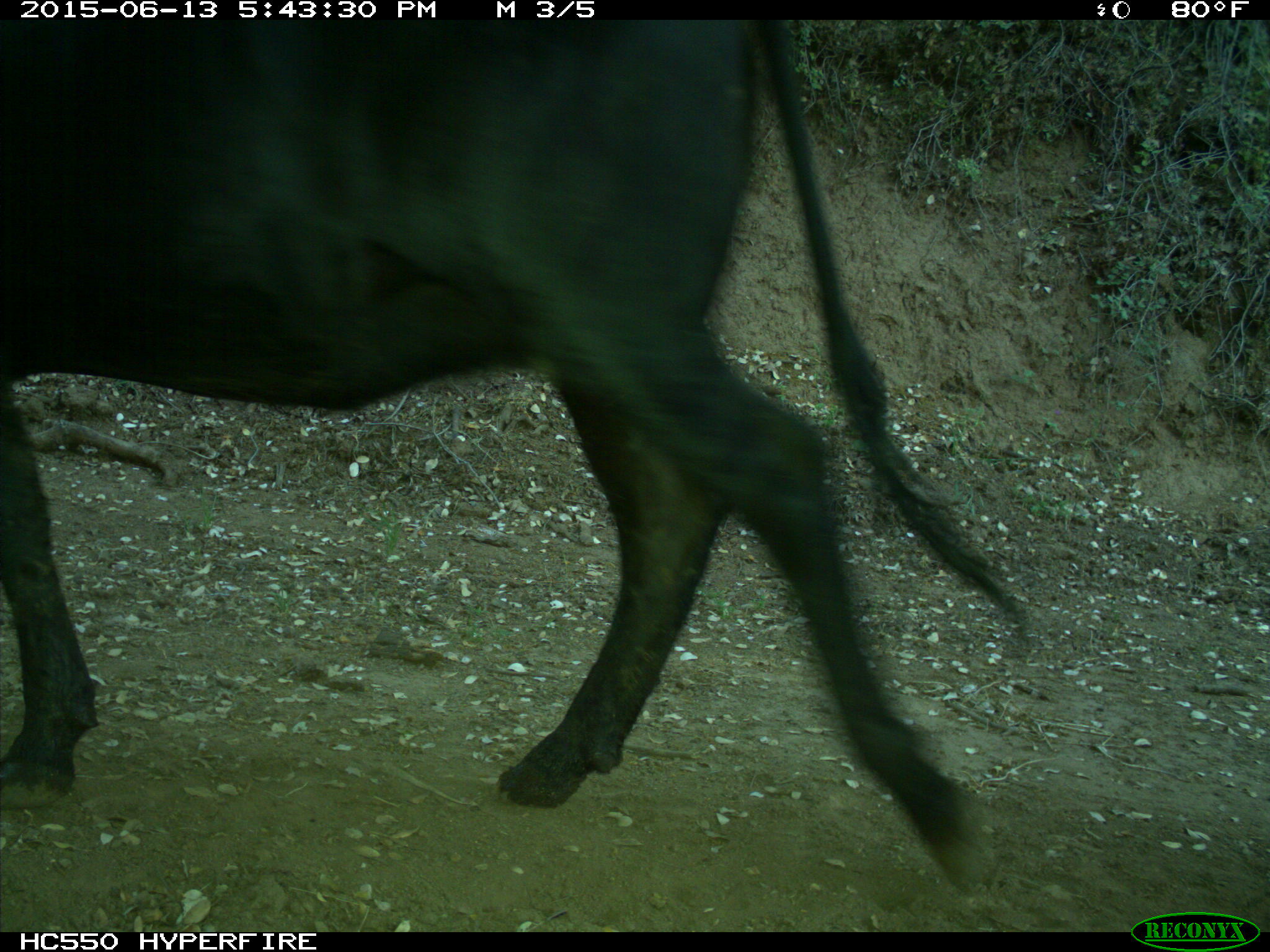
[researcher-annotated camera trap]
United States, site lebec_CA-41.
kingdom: Animalia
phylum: Chordata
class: Mammalia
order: Artiodactyla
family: Bovidae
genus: Bos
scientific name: Bos taurus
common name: domestic cow